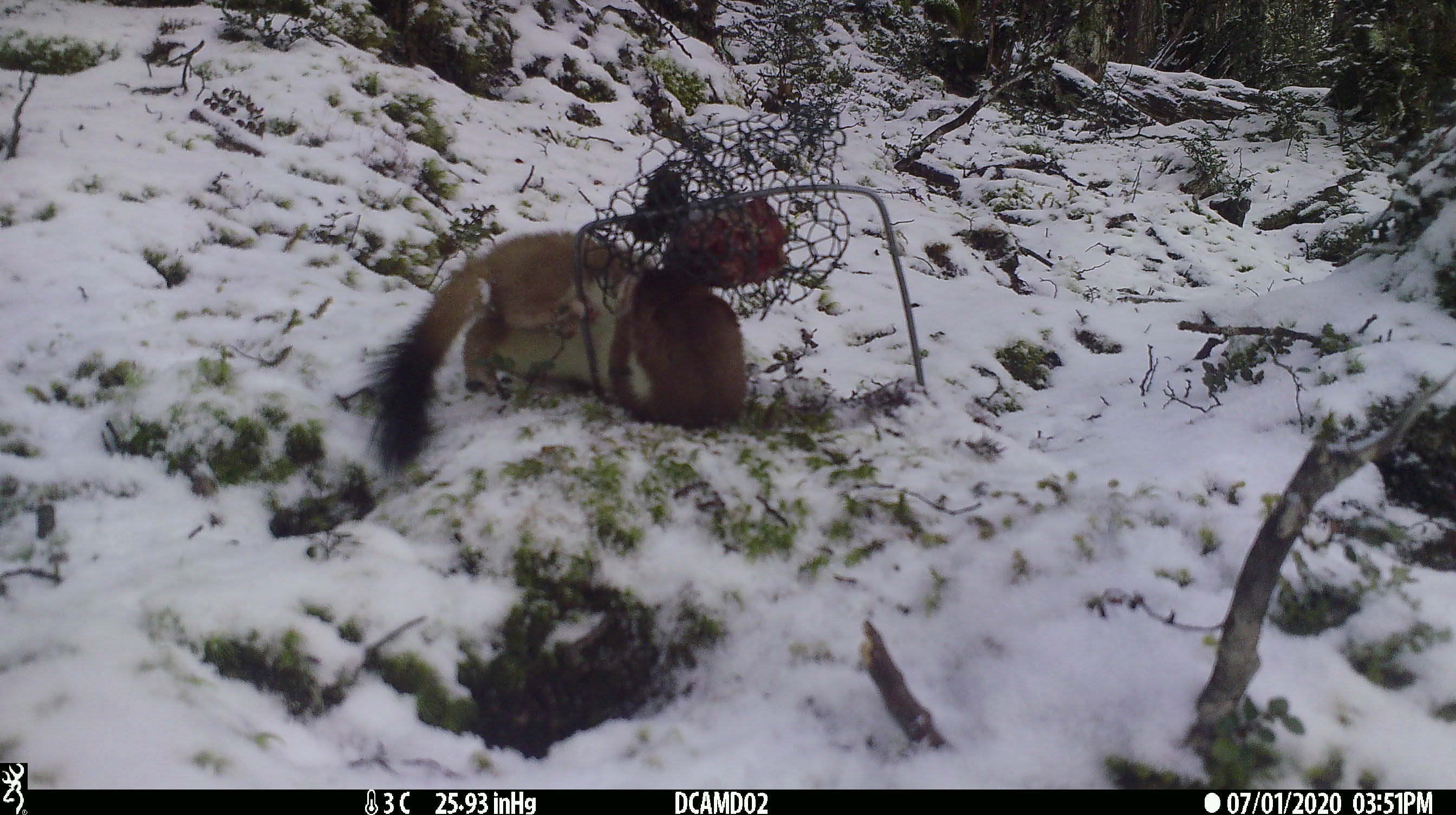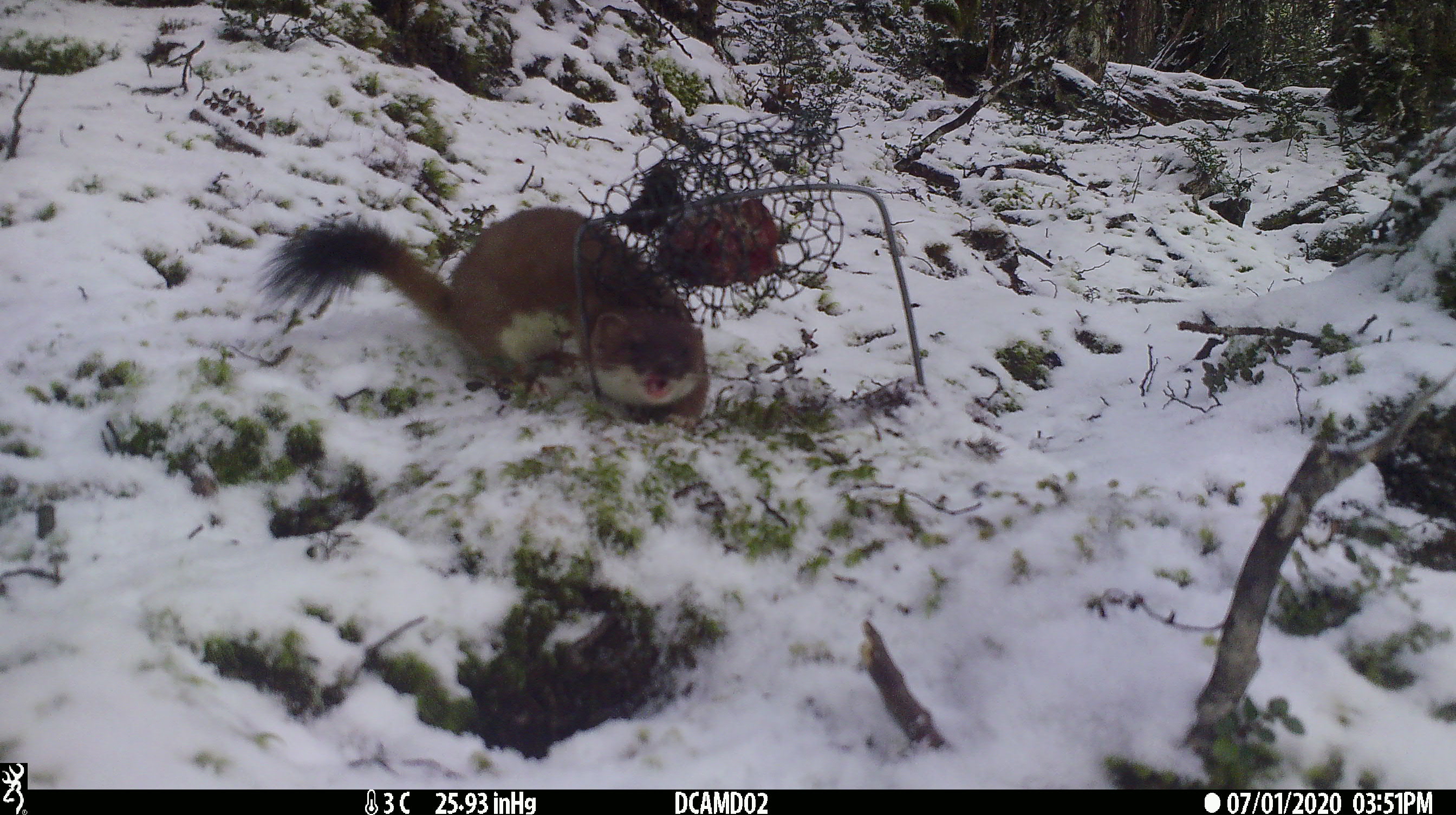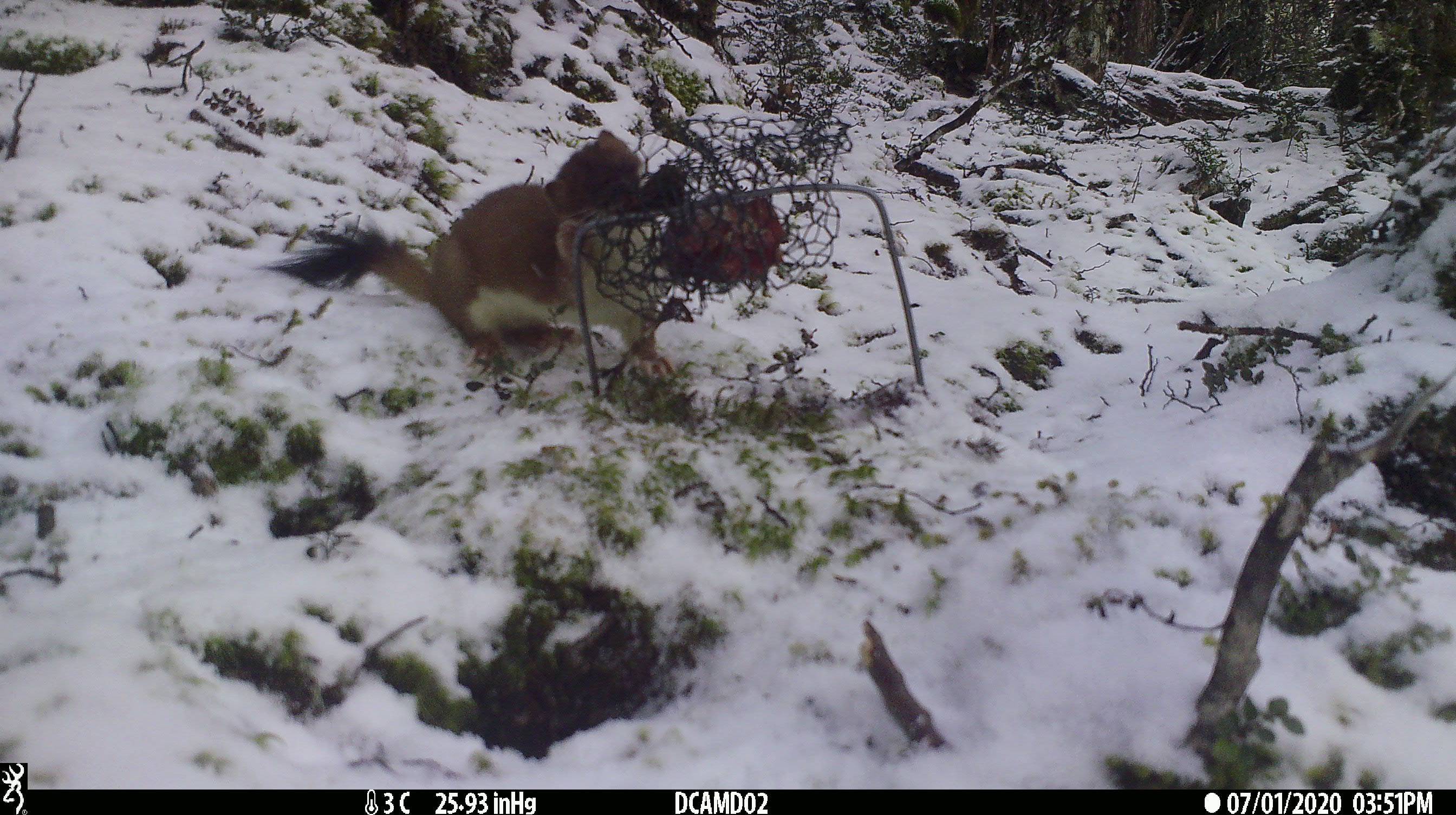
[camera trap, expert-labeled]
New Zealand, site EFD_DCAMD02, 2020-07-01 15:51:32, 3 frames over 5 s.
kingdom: Animalia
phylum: Chordata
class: Mammalia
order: Carnivora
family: Mustelidae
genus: Mustela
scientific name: Mustela erminea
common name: stoat